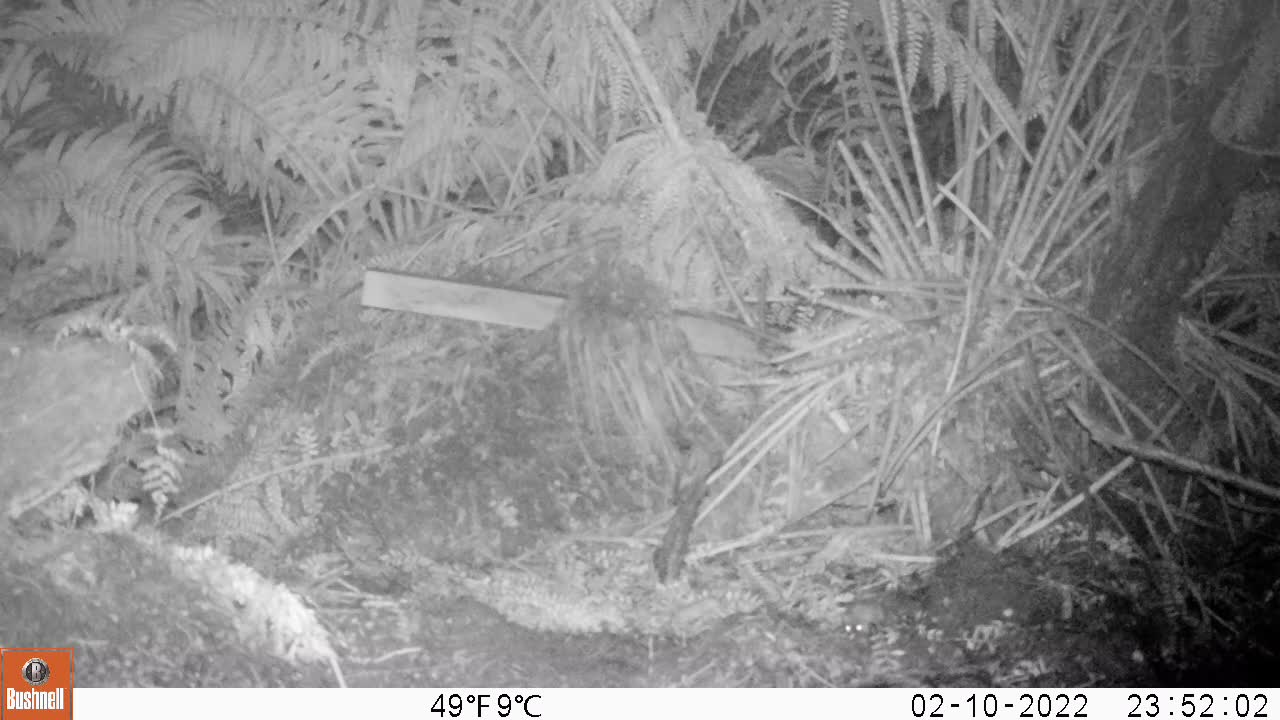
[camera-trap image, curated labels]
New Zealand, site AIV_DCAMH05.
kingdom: Animalia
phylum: Chordata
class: Mammalia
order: Rodentia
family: Muridae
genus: Mus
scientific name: Mus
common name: mouse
Mouse (Mus).